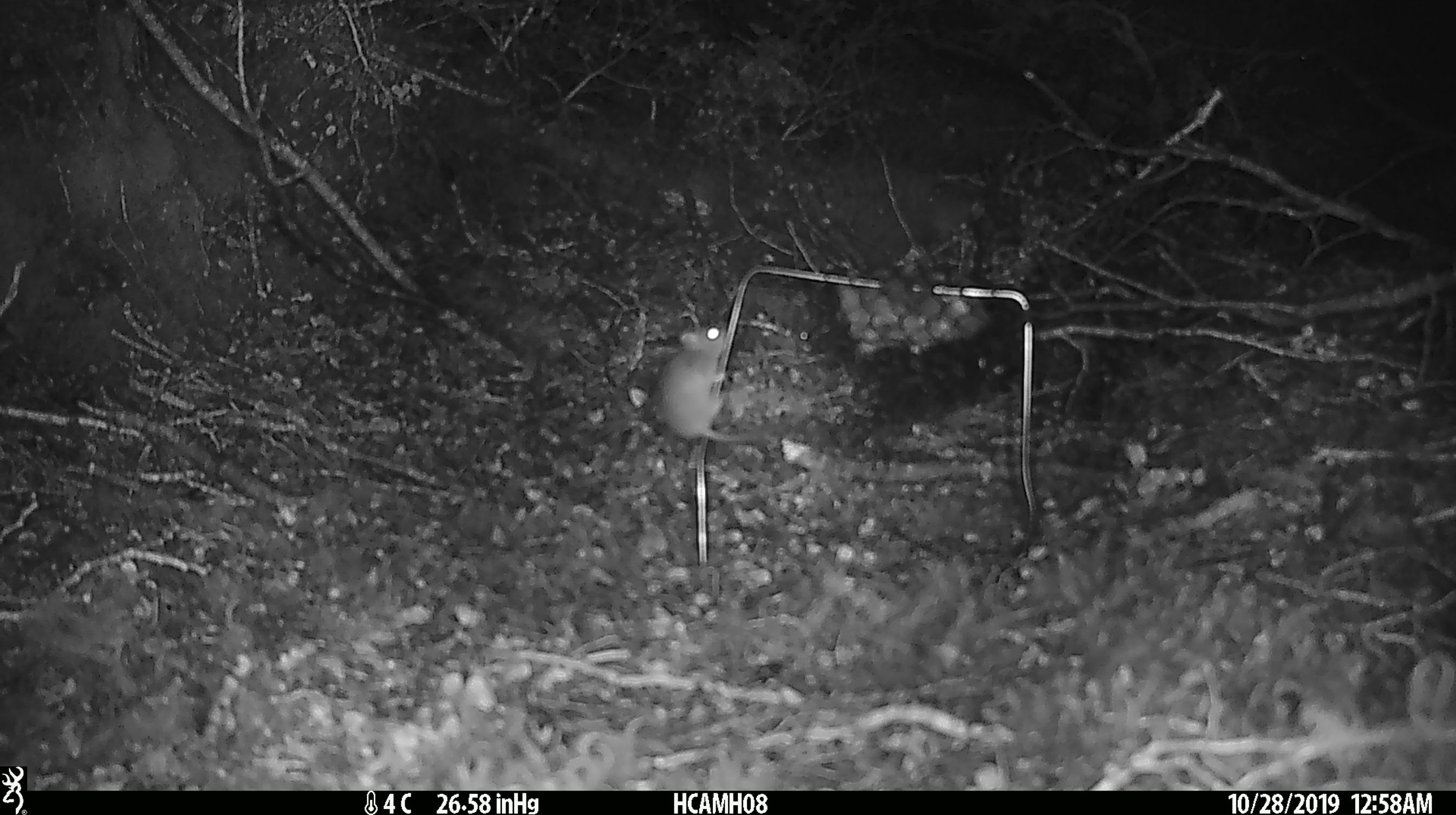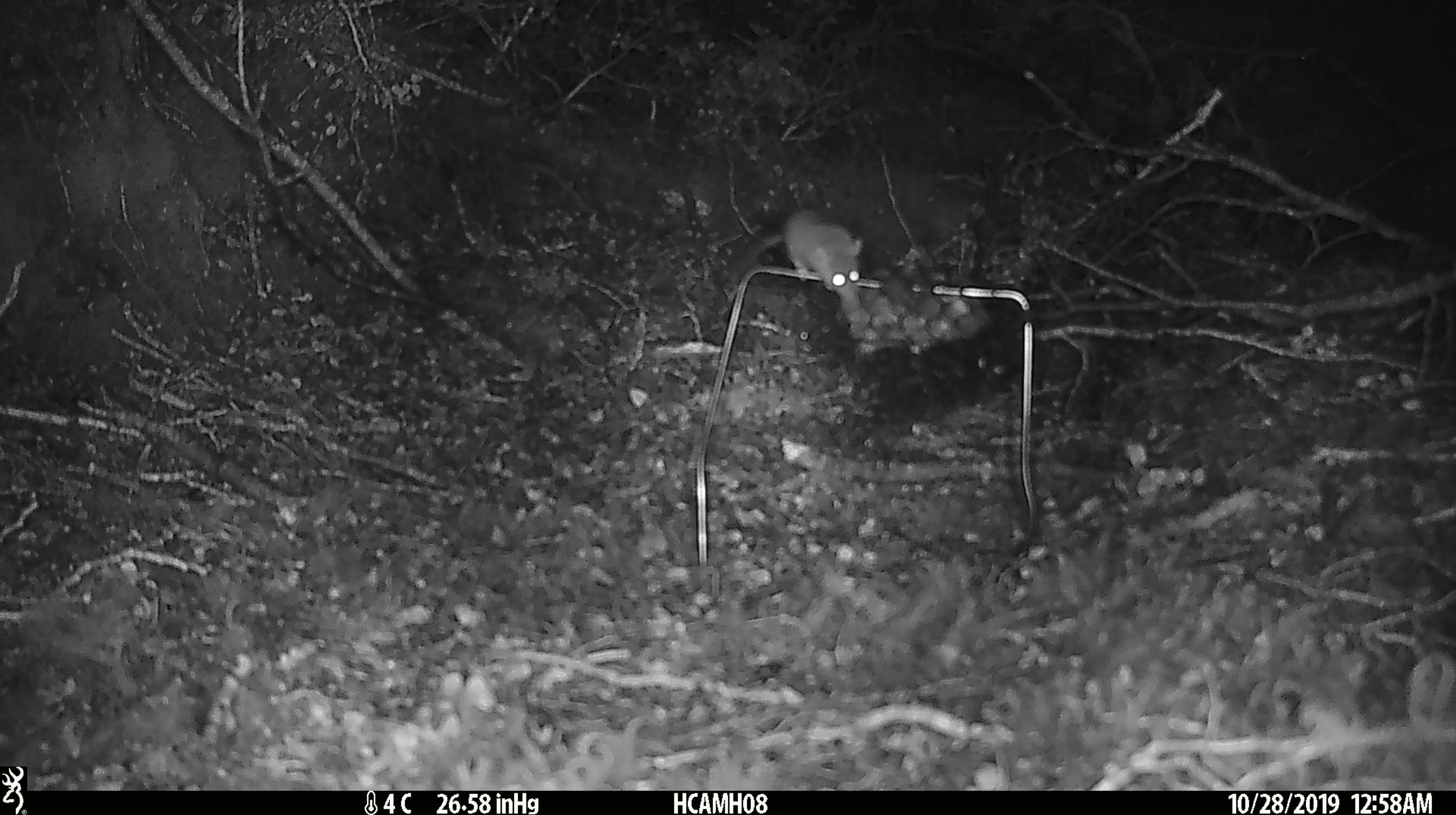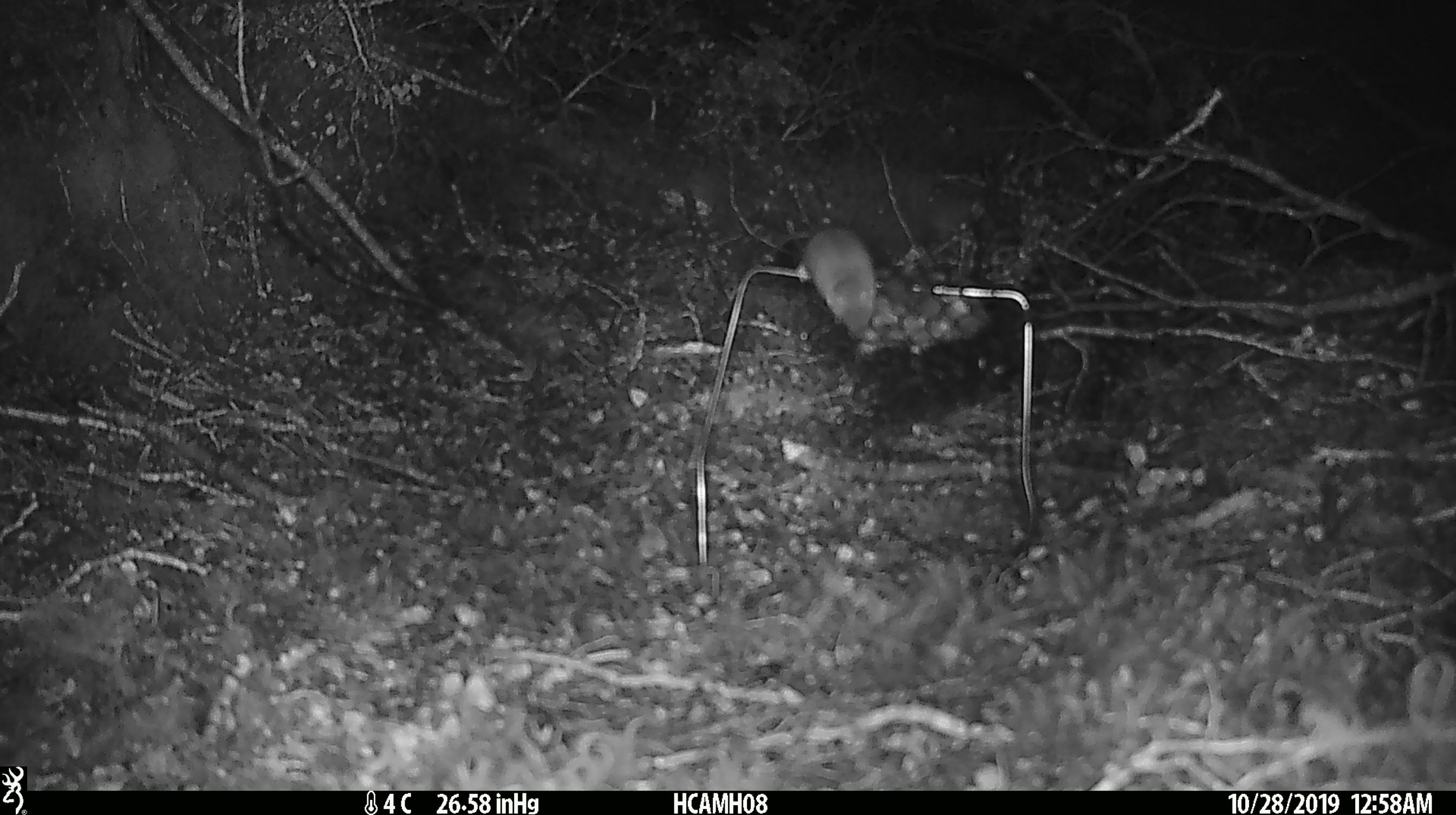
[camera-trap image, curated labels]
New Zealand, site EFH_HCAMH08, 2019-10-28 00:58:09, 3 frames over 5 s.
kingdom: Animalia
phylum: Chordata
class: Mammalia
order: Rodentia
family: Muridae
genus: Mus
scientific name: Mus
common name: mouse